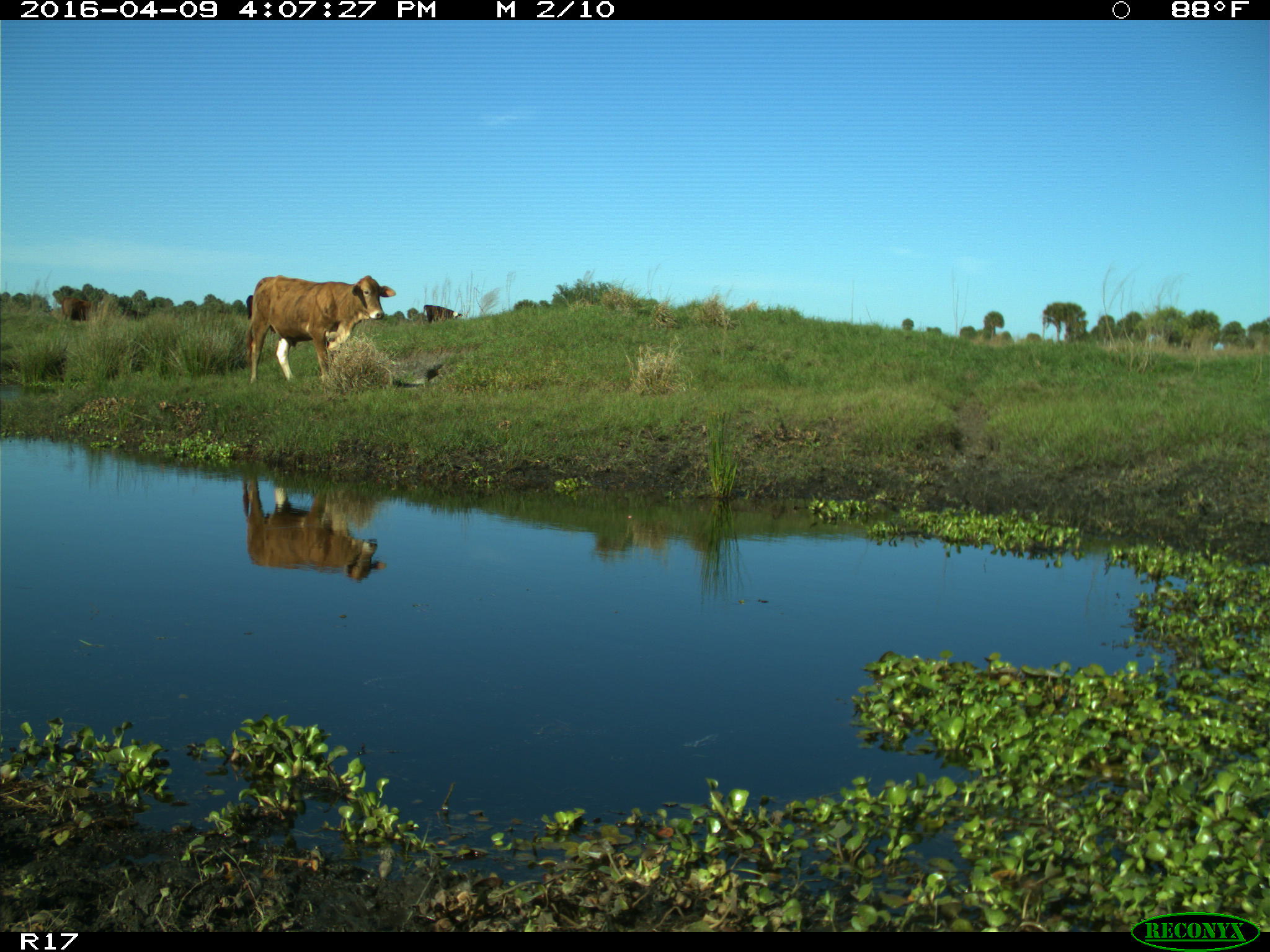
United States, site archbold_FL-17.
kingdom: Animalia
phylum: Chordata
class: Mammalia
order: Artiodactyla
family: Bovidae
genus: Bos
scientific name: Bos taurus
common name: domestic cow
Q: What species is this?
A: Bos taurus (domestic cow).